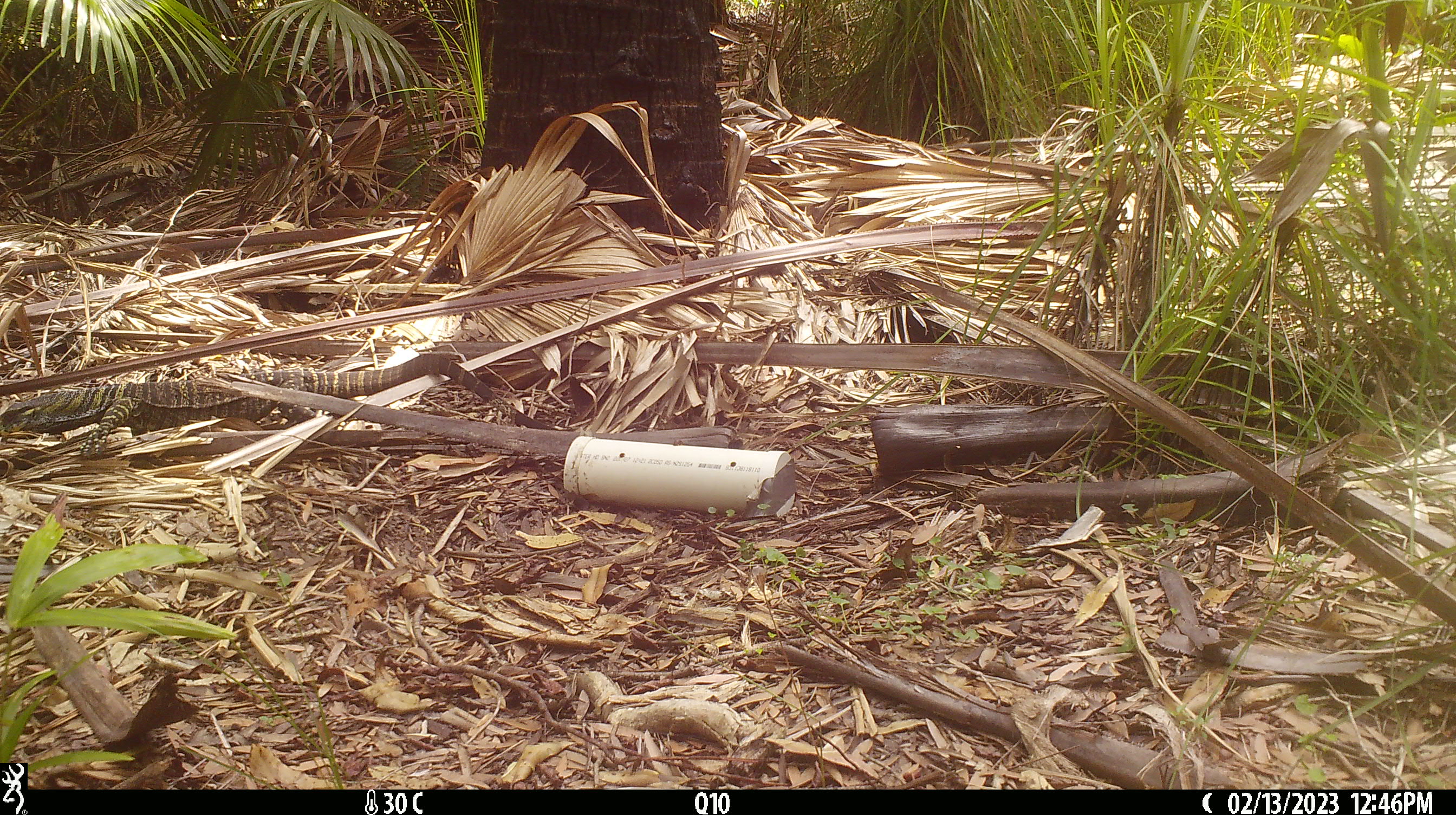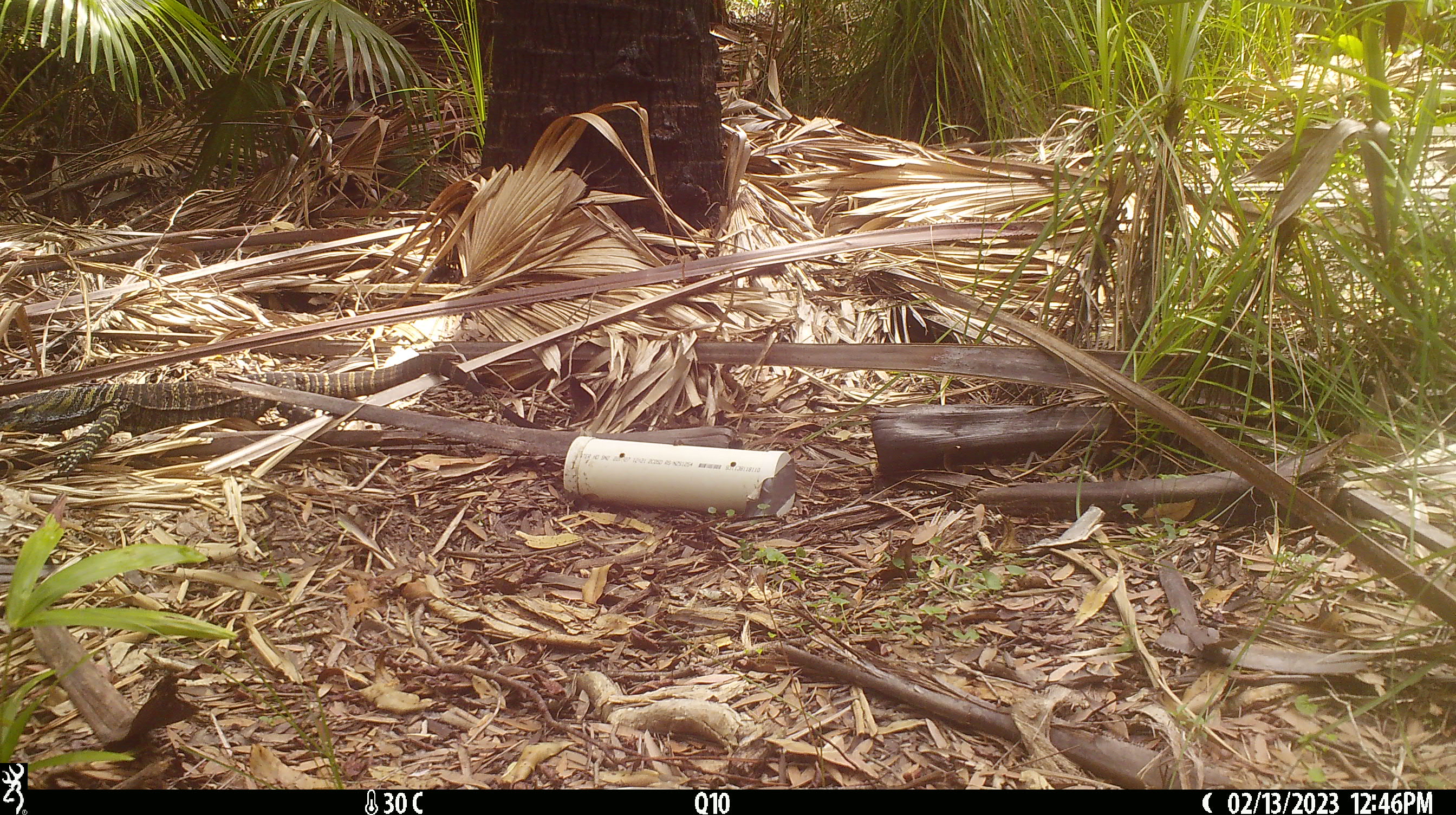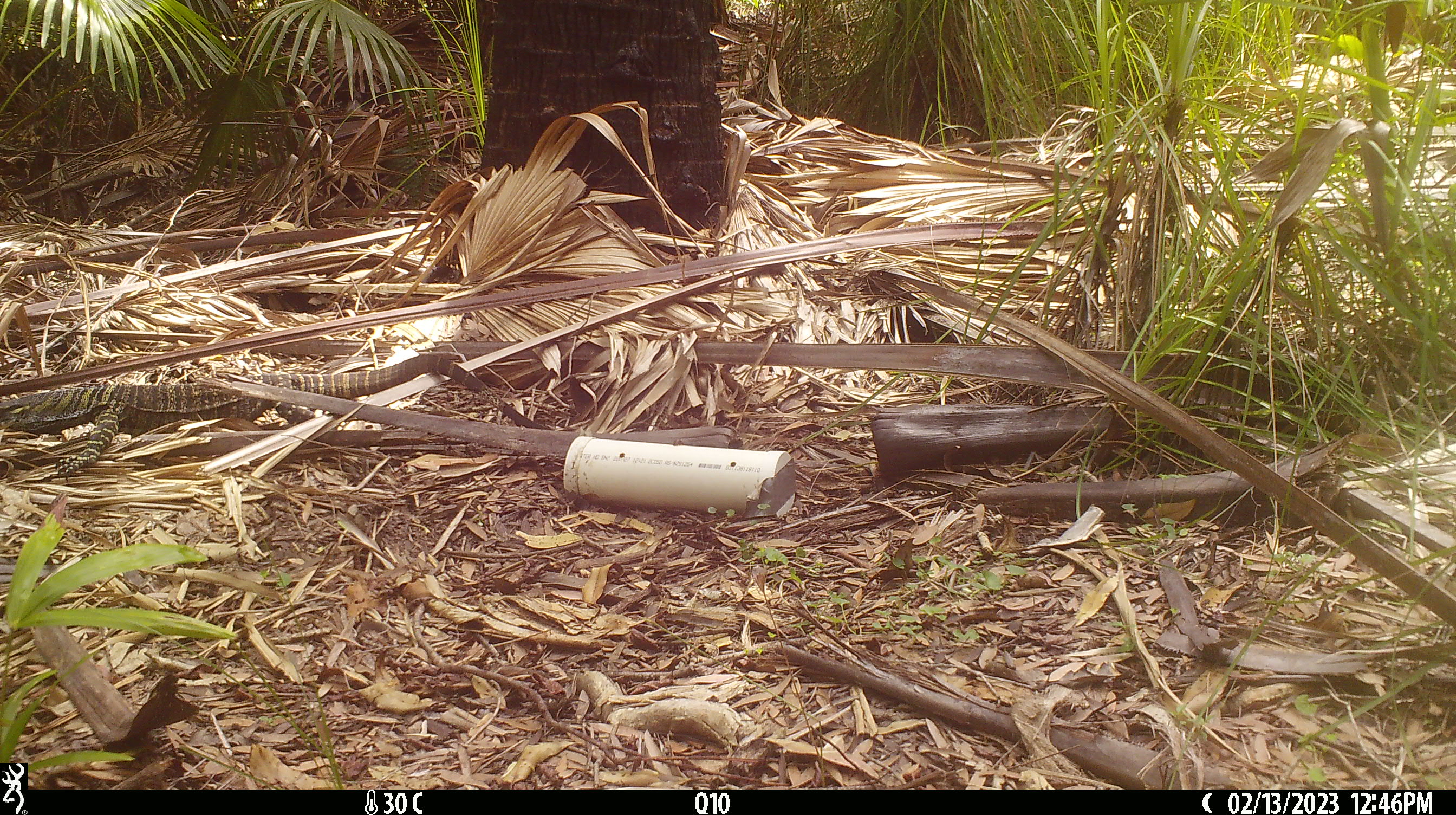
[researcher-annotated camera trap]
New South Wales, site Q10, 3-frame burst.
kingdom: Animalia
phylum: Chordata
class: Reptilia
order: Squamata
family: Varanidae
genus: Varanus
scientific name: Varanus varius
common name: lace monitor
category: goanna